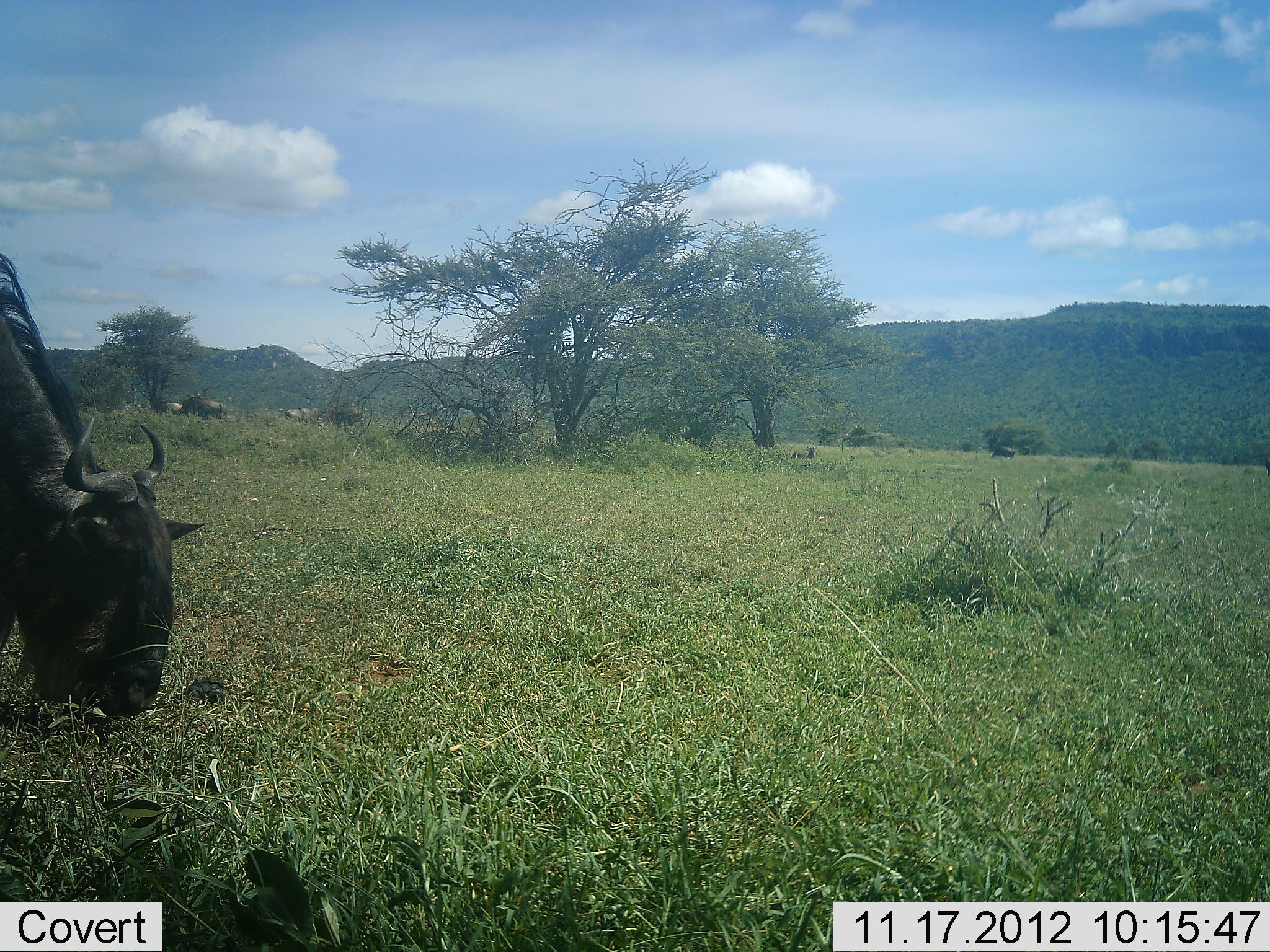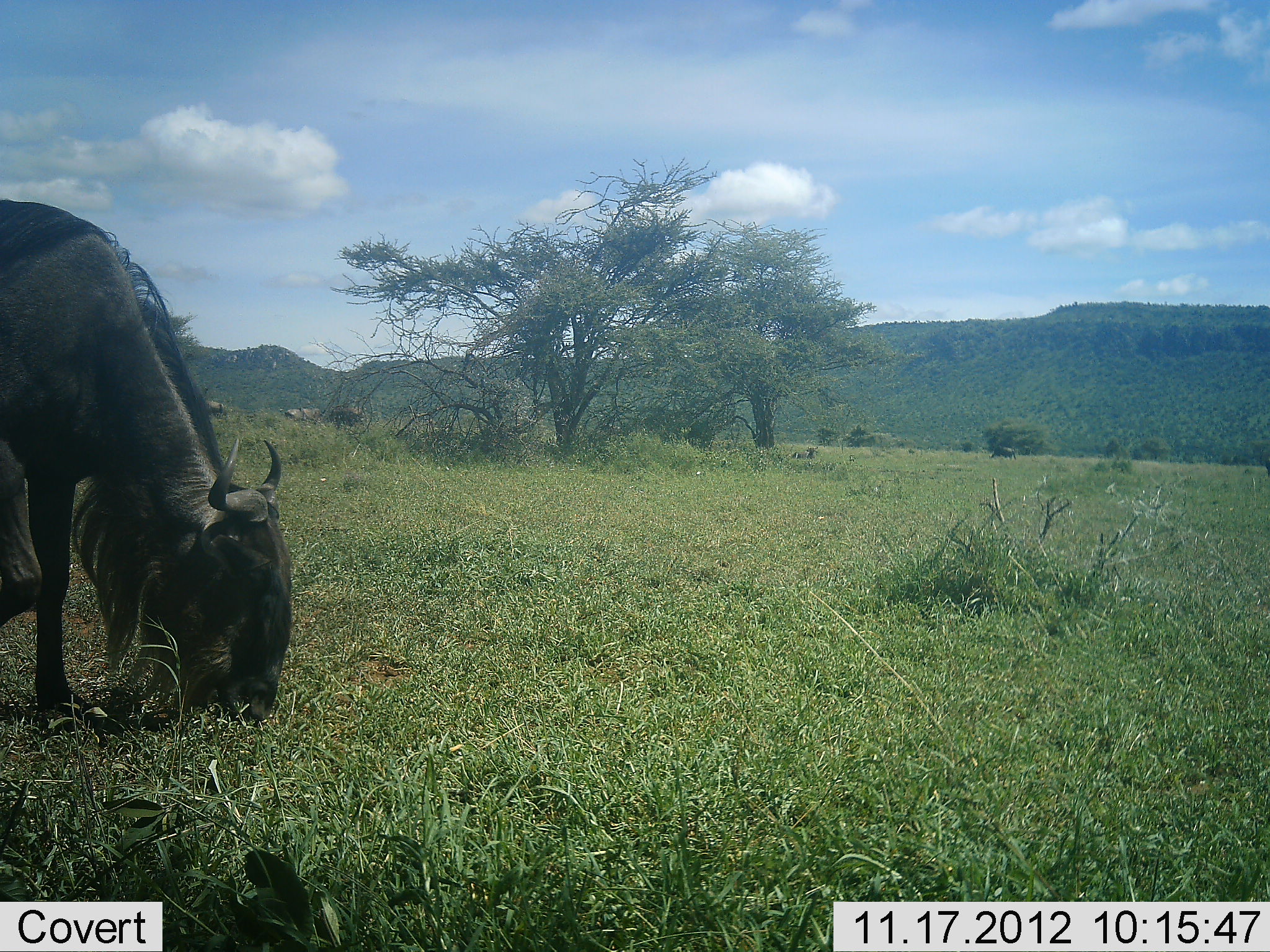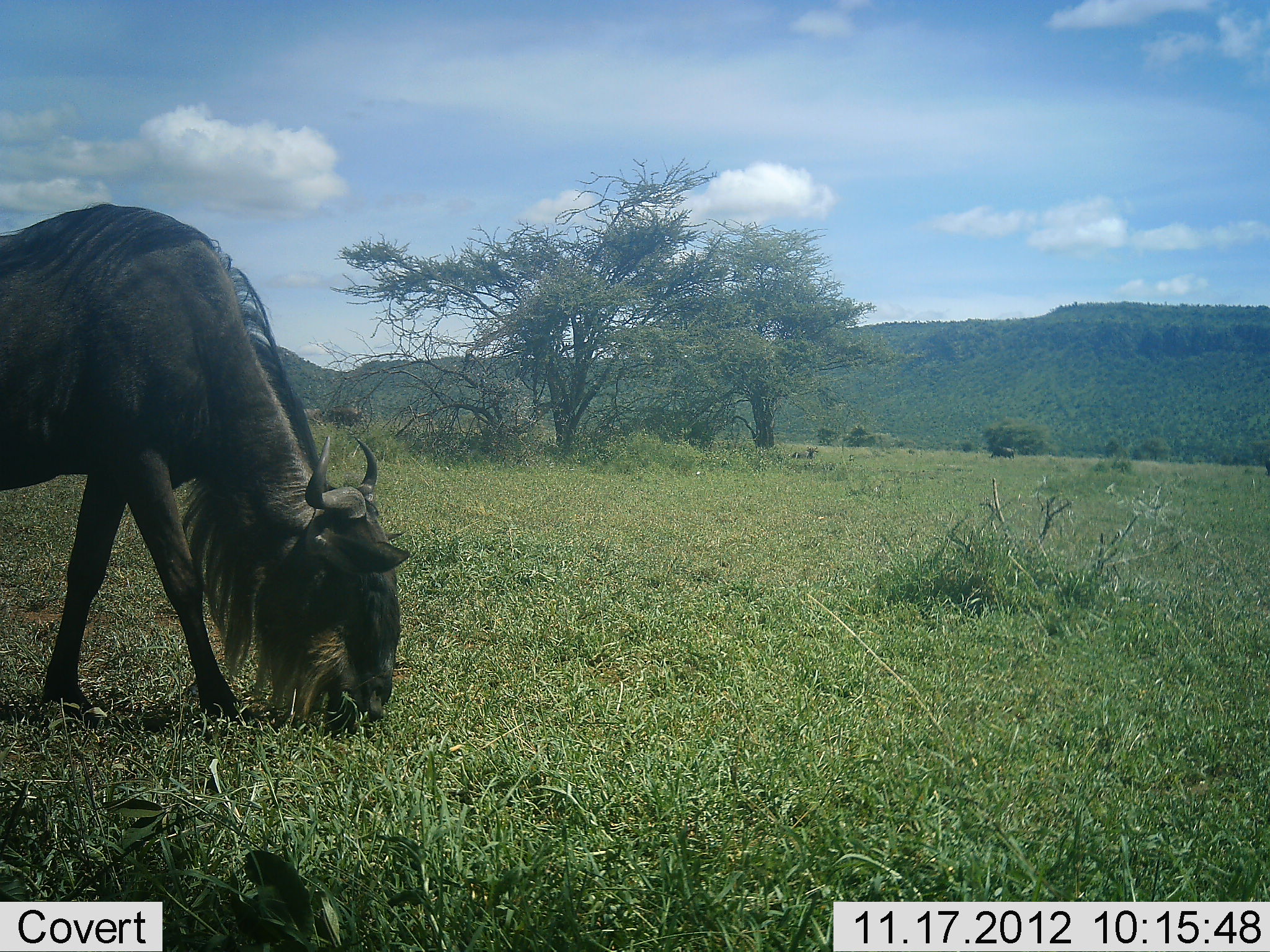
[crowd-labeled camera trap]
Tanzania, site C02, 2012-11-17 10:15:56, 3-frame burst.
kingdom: Animalia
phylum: Chordata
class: Mammalia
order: Artiodactyla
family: Bovidae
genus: Connochaetes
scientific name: Connochaetes taurinus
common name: blue wildebeest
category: wildebeest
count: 1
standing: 20%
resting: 10%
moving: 30%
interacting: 0%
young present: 0%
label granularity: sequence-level